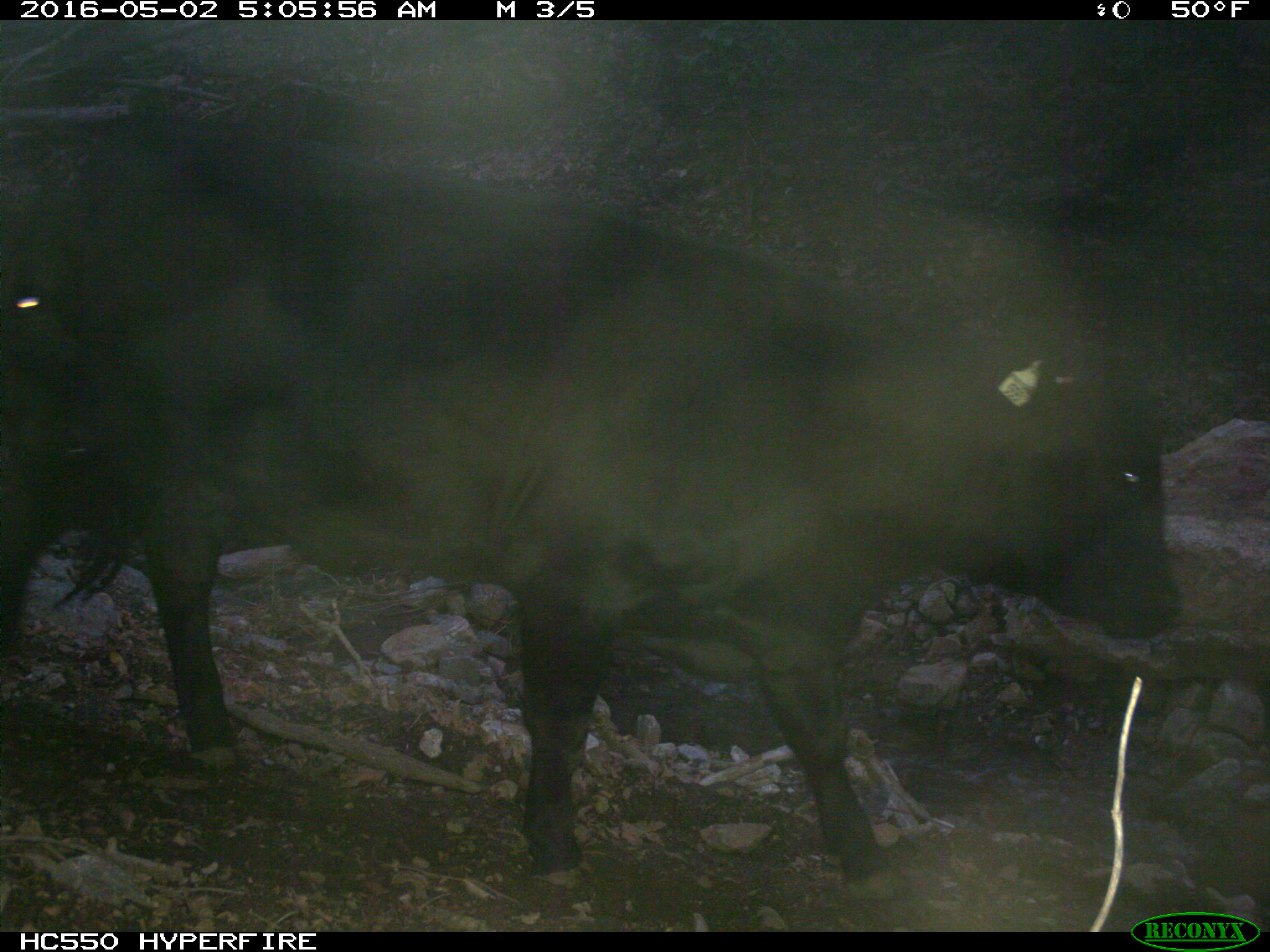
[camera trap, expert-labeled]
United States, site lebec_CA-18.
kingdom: Animalia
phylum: Chordata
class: Mammalia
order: Artiodactyla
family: Bovidae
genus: Bos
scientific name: Bos taurus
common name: domestic cow